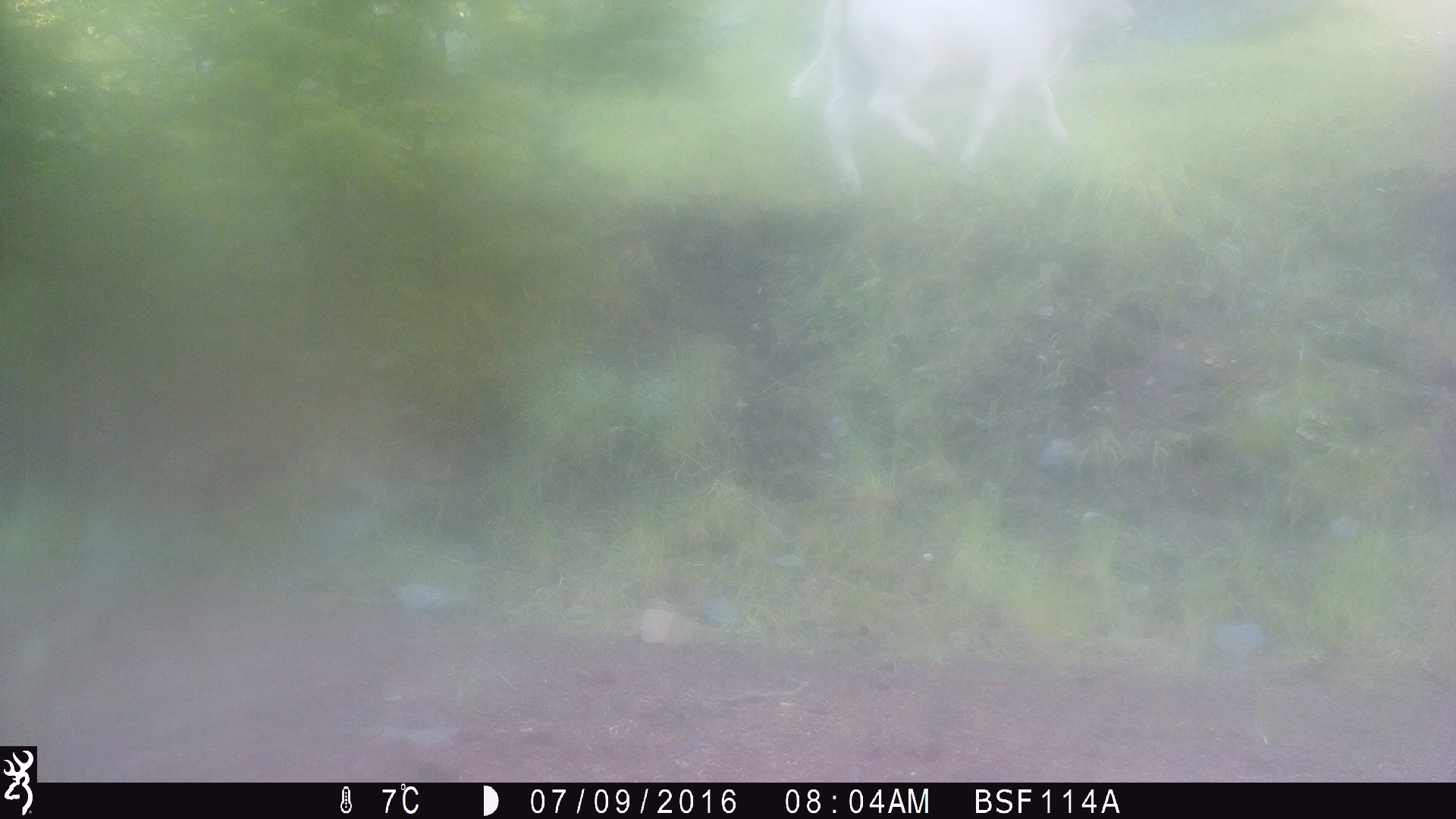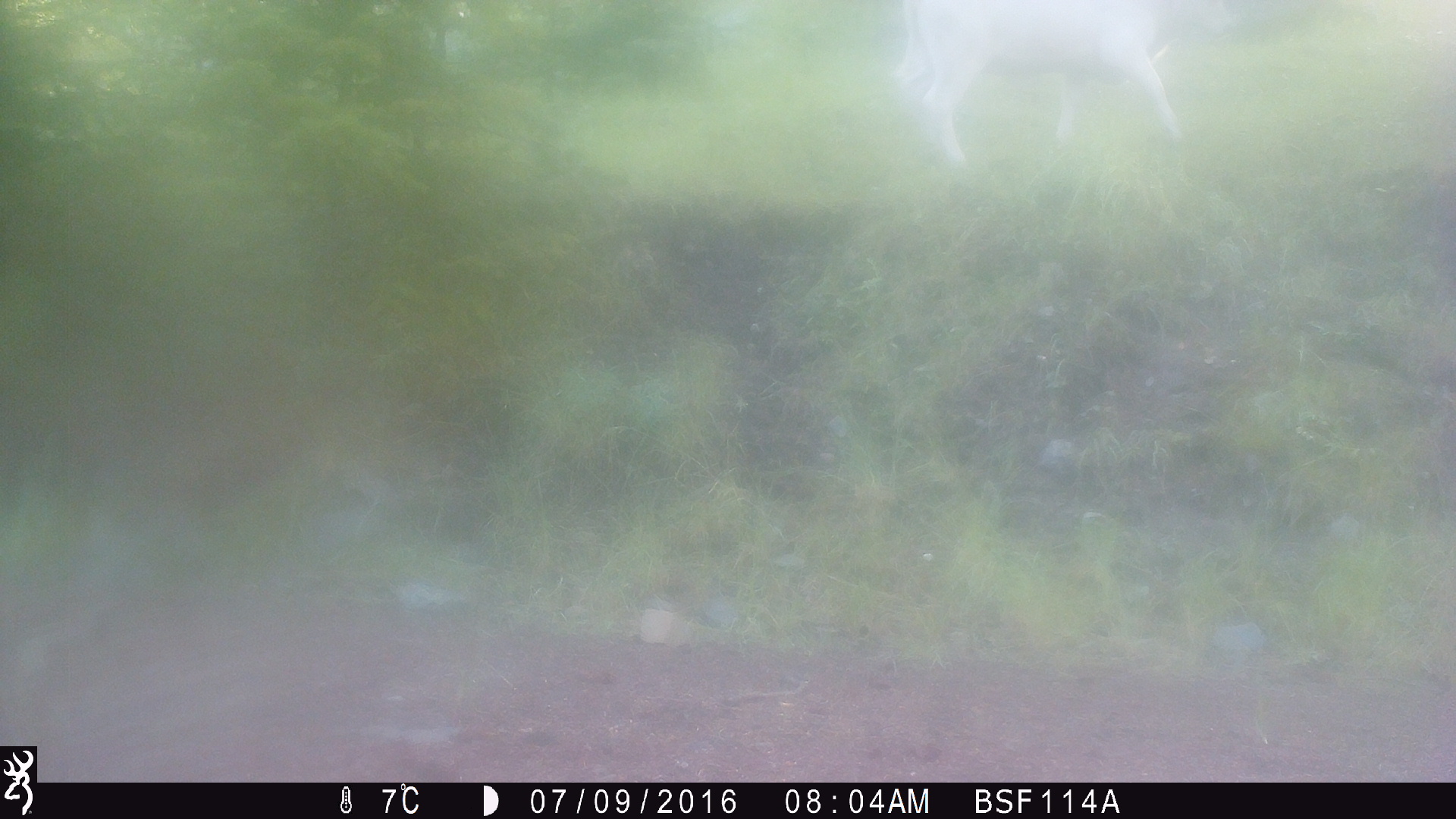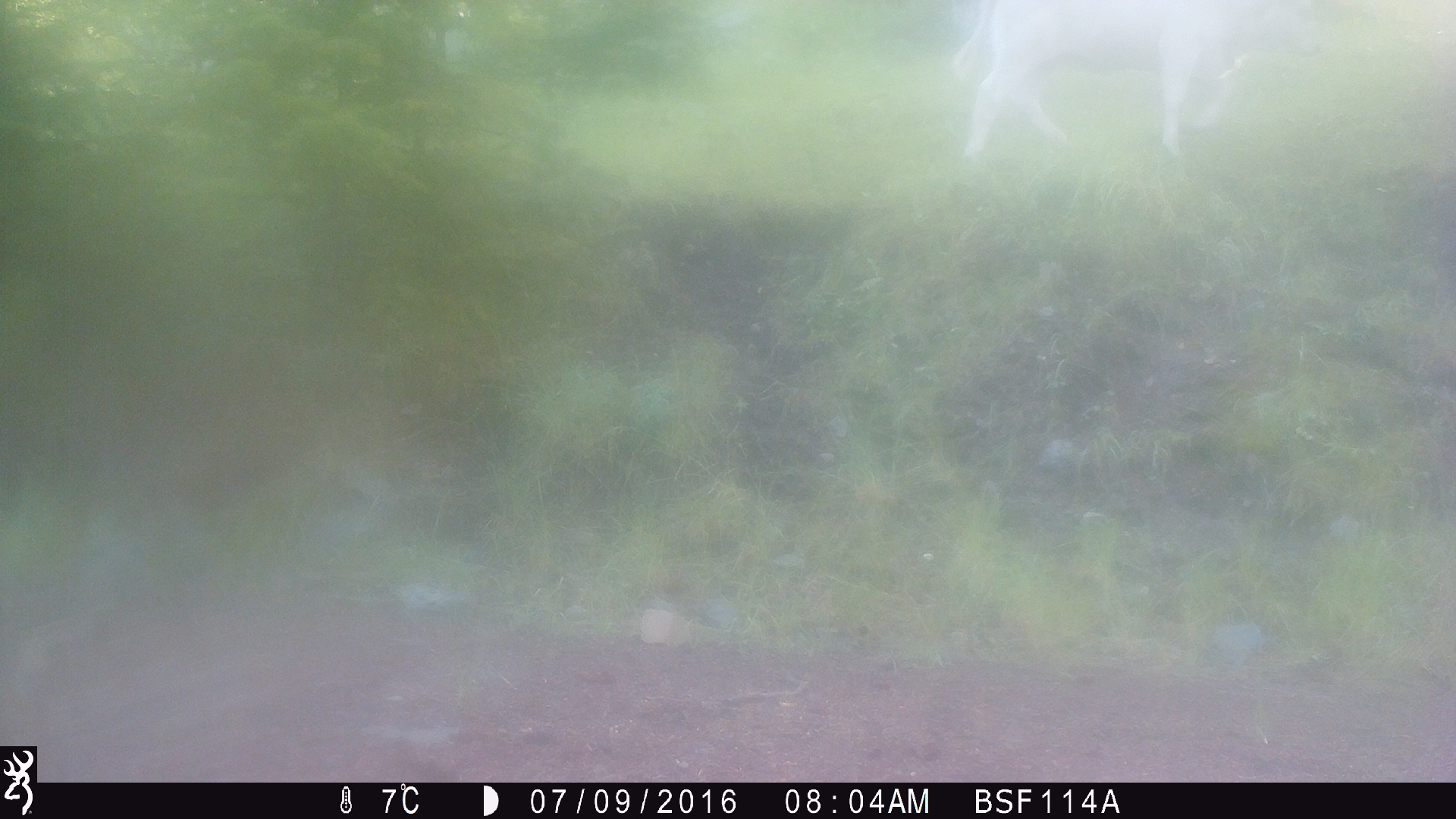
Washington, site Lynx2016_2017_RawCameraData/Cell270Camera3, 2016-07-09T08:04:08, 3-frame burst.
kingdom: Animalia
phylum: Chordata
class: Mammalia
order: Artiodactyla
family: Bovidae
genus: Bos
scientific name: Bos taurus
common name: domestic cattle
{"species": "domestic cattle (Bos taurus)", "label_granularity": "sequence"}